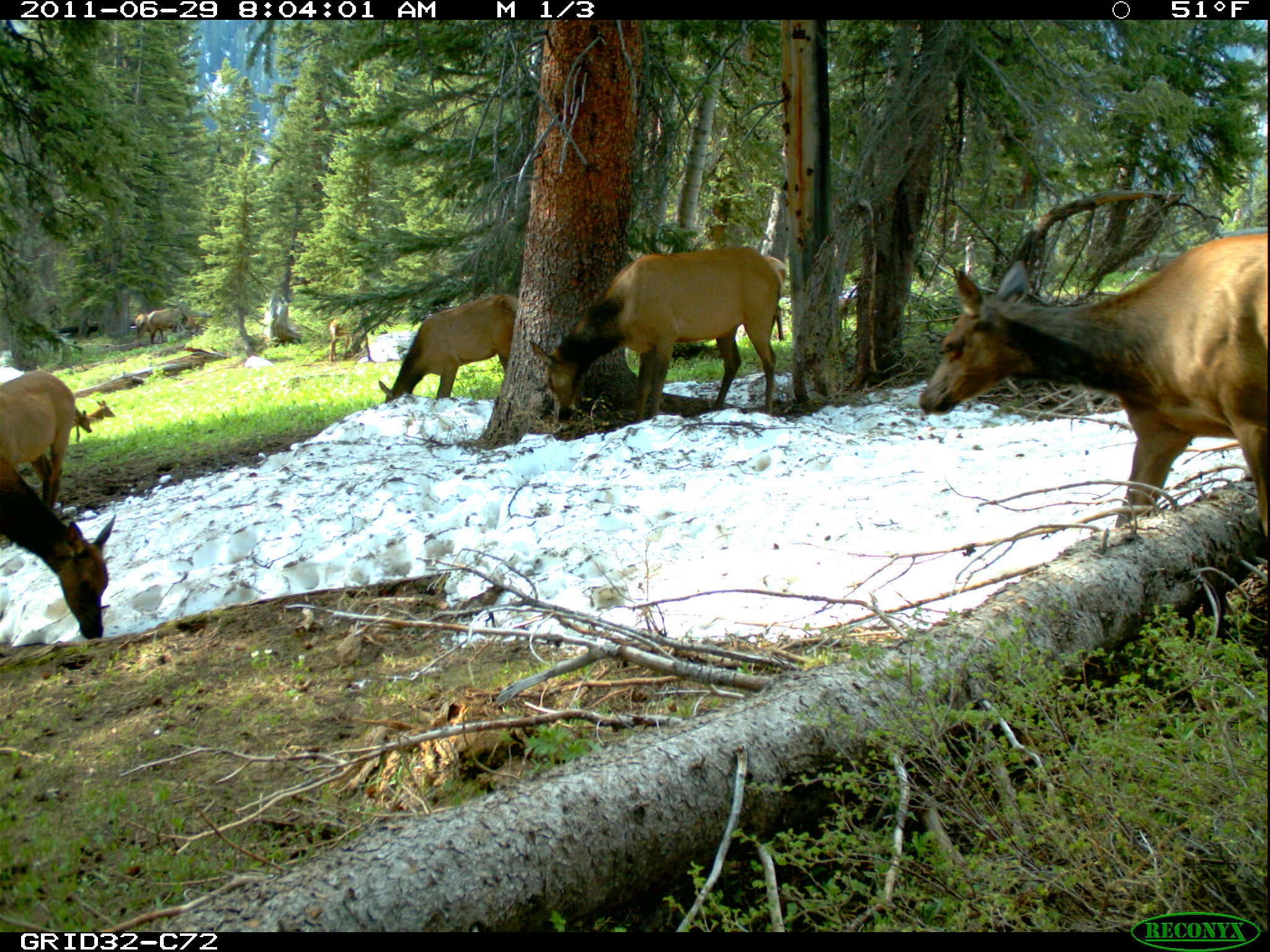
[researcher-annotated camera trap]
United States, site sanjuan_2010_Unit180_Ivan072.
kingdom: Animalia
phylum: Chordata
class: Mammalia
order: Artiodactyla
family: Cervidae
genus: Cervus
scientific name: Cervus elaphus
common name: red deer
Cervus elaphus (red deer).